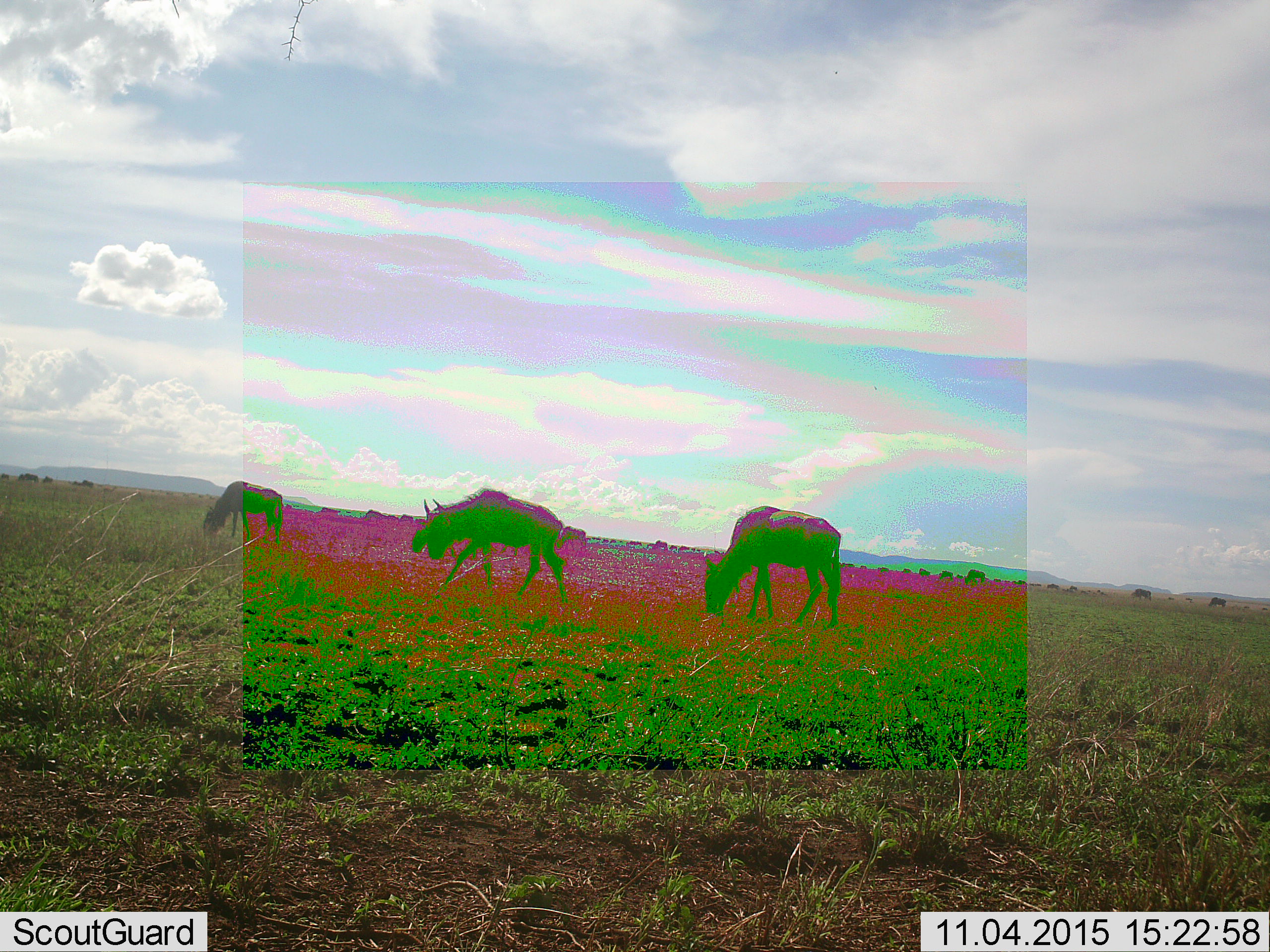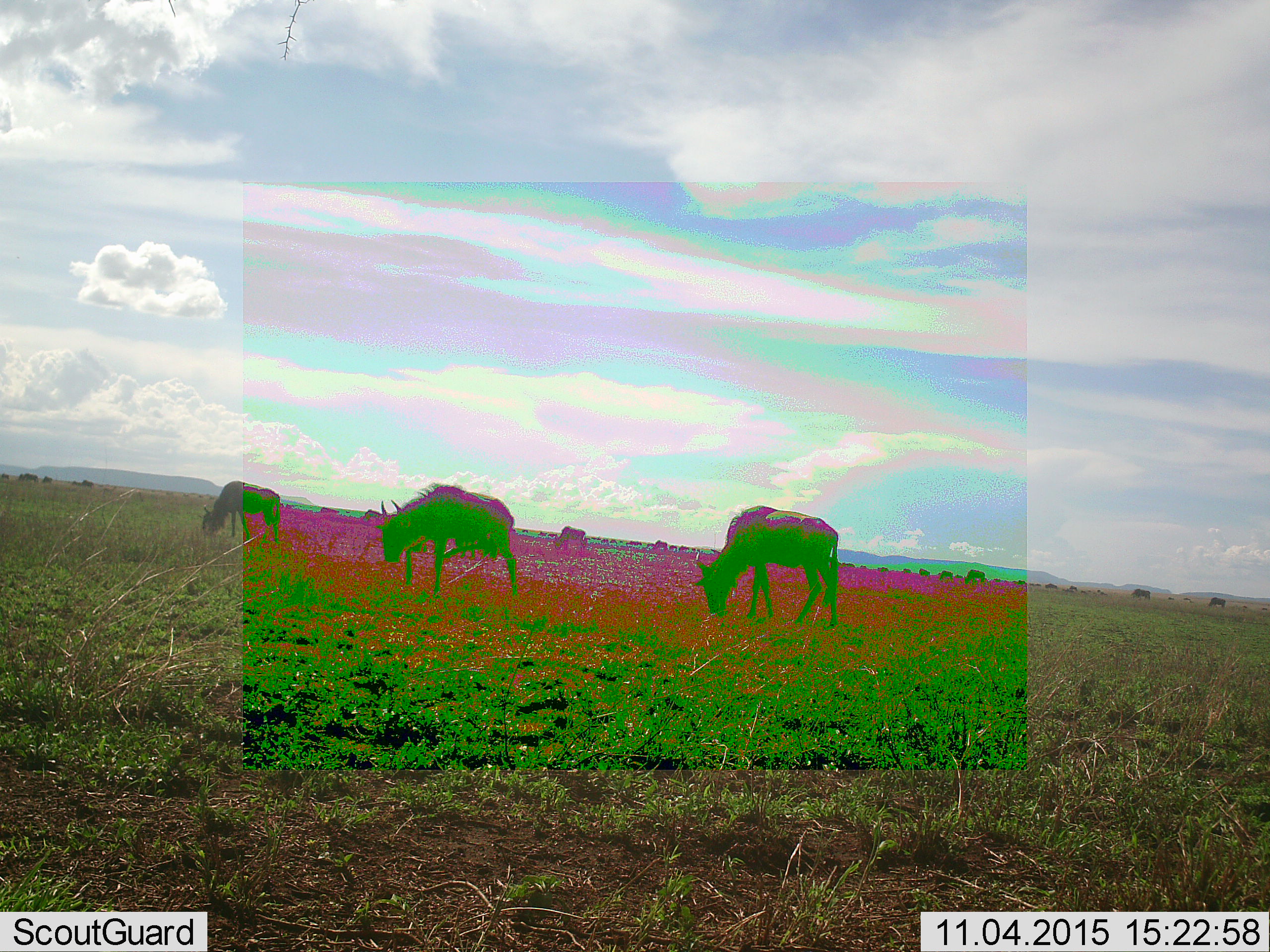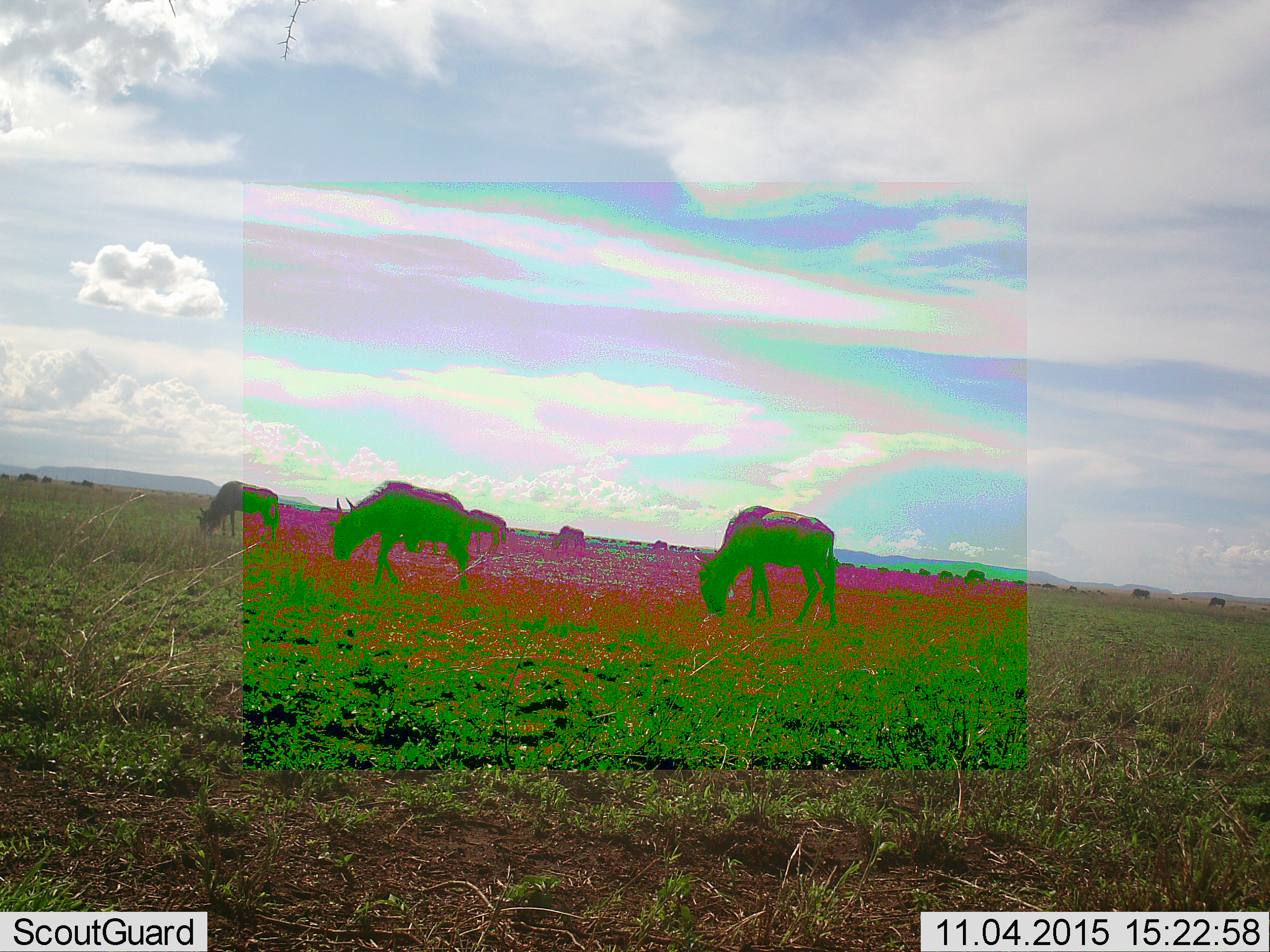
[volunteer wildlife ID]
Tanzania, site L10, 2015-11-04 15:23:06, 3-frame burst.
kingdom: Animalia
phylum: Chordata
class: Mammalia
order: Artiodactyla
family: Bovidae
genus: Connochaetes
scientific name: Connochaetes taurinus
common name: blue wildebeest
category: wildebeest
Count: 11-50.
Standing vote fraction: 17%.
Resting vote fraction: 0%.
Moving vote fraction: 50%.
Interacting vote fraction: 0%.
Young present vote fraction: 0%.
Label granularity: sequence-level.